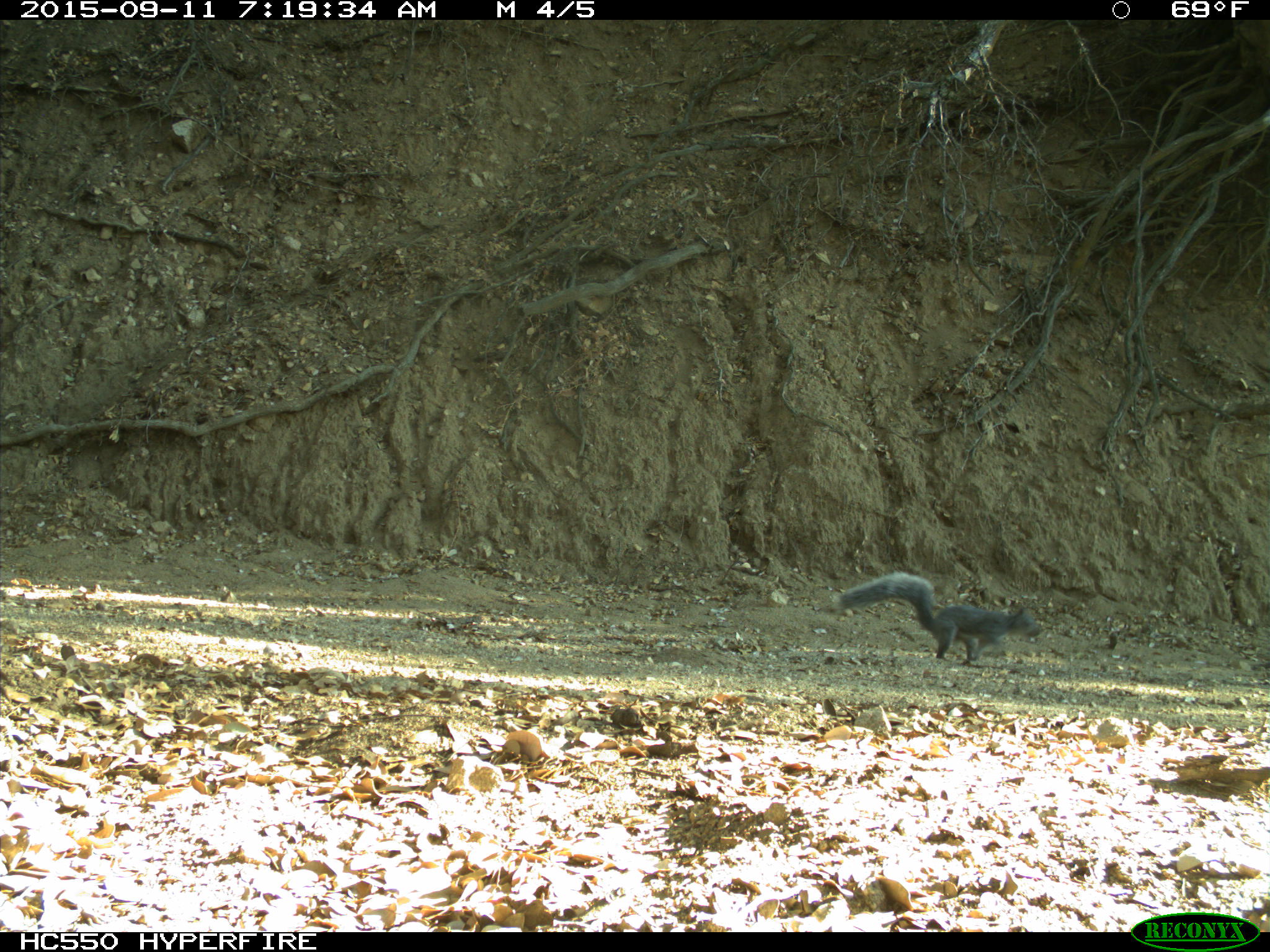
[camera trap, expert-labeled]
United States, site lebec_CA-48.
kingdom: Animalia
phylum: Chordata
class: Mammalia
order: Rodentia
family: Sciuridae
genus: Sciurus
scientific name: Sciurus carolinensis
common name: eastern gray squirrel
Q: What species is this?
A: Sciurus carolinensis (eastern gray squirrel).